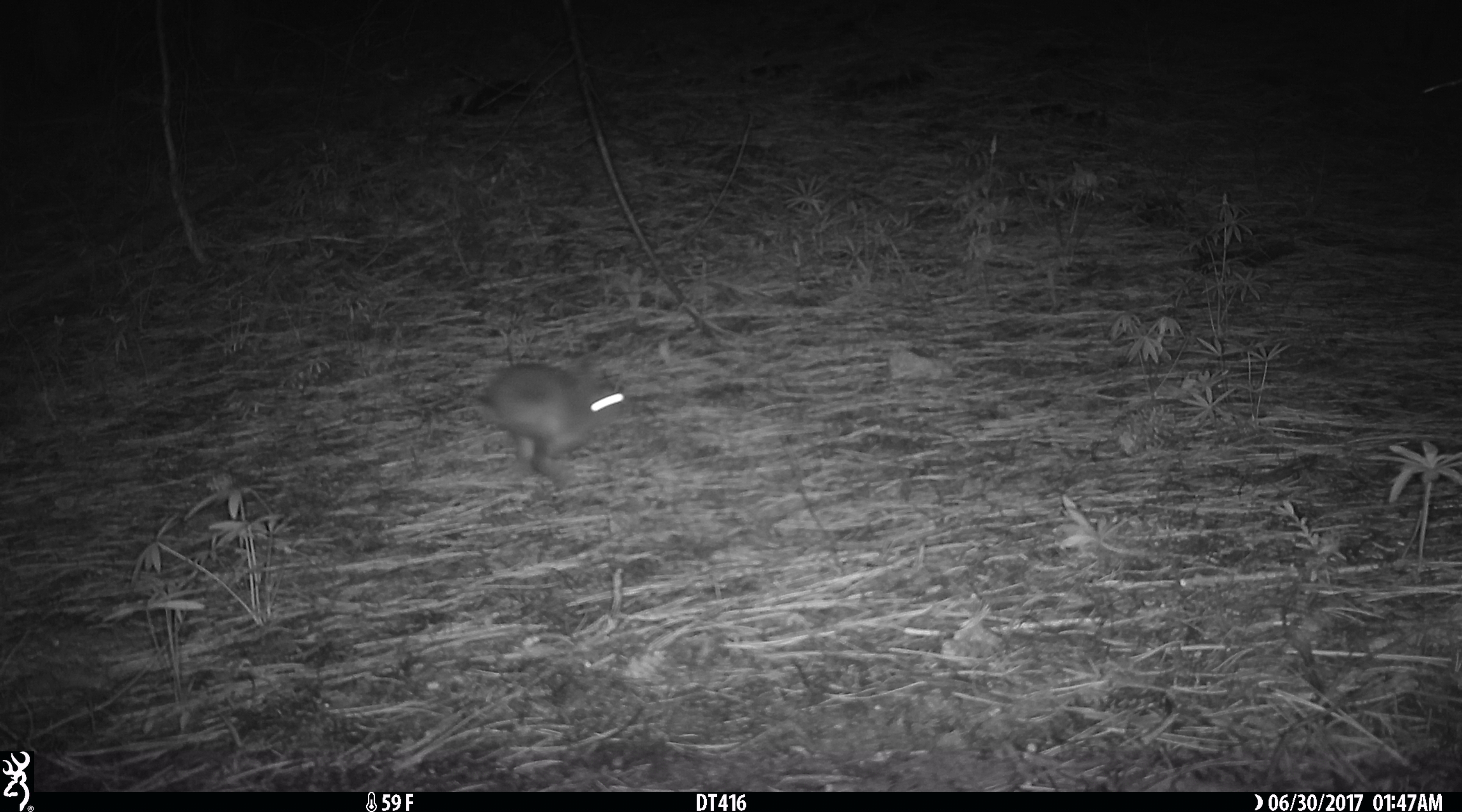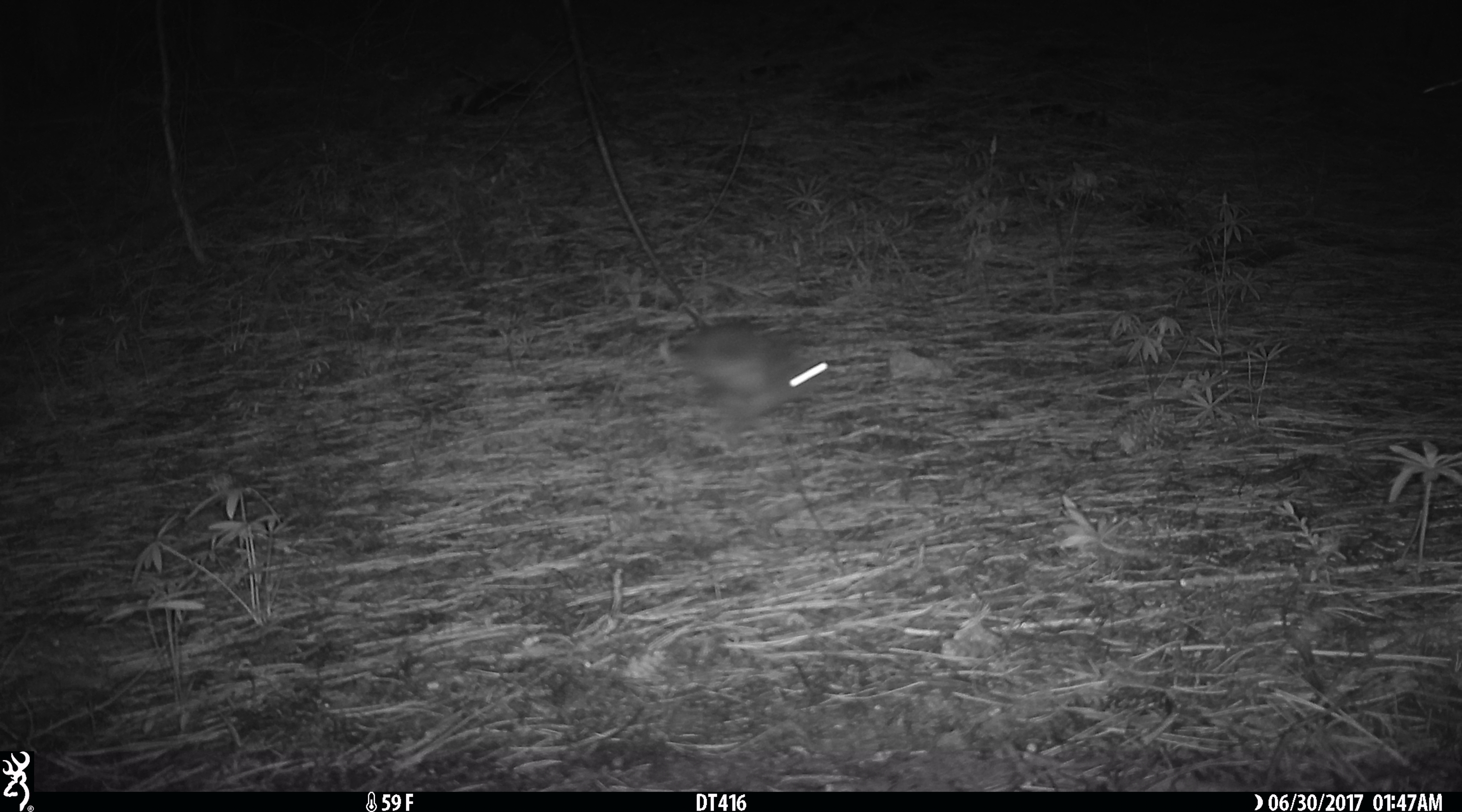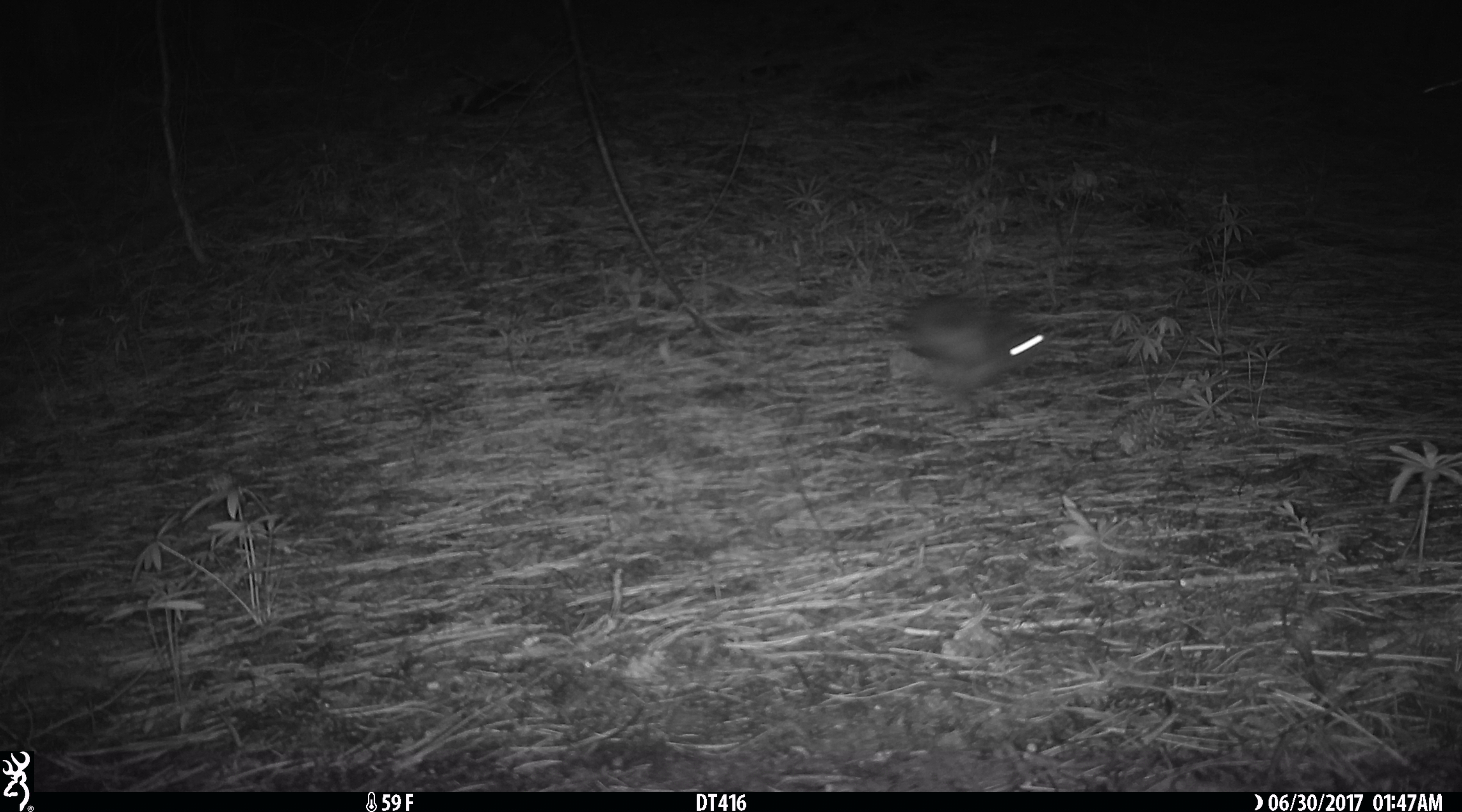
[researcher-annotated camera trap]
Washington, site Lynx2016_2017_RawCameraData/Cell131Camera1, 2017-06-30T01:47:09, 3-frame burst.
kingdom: Animalia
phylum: Chordata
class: Mammalia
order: Lagomorpha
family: Leporidae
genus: Lepus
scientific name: Lepus americanus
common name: snowshoe hare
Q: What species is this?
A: Lepus americanus (snowshoe hare).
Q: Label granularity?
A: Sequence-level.